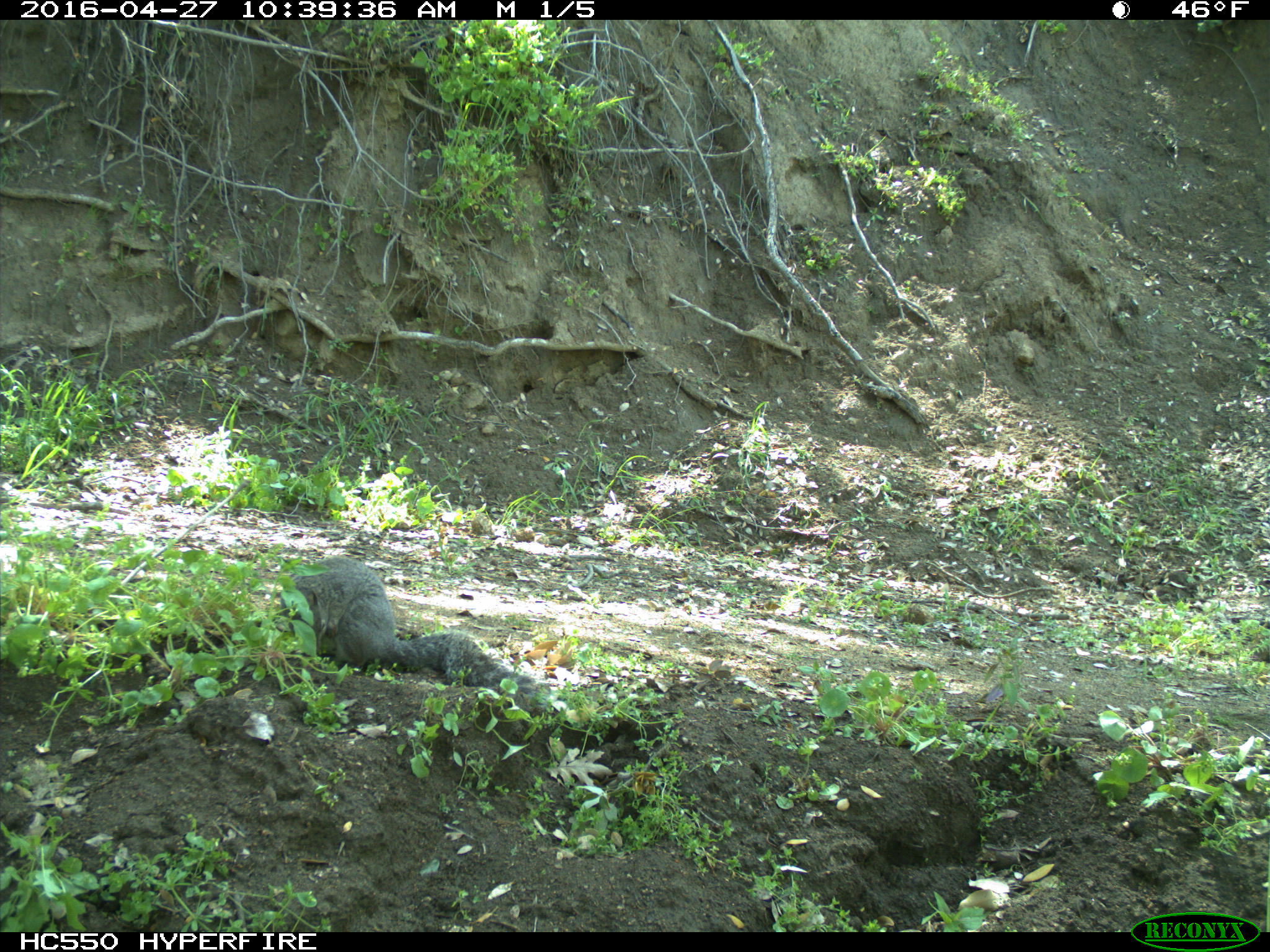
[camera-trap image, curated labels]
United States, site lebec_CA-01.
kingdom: Animalia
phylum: Chordata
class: Mammalia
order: Rodentia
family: Sciuridae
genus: Sciurus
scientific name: Sciurus carolinensis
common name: eastern gray squirrel